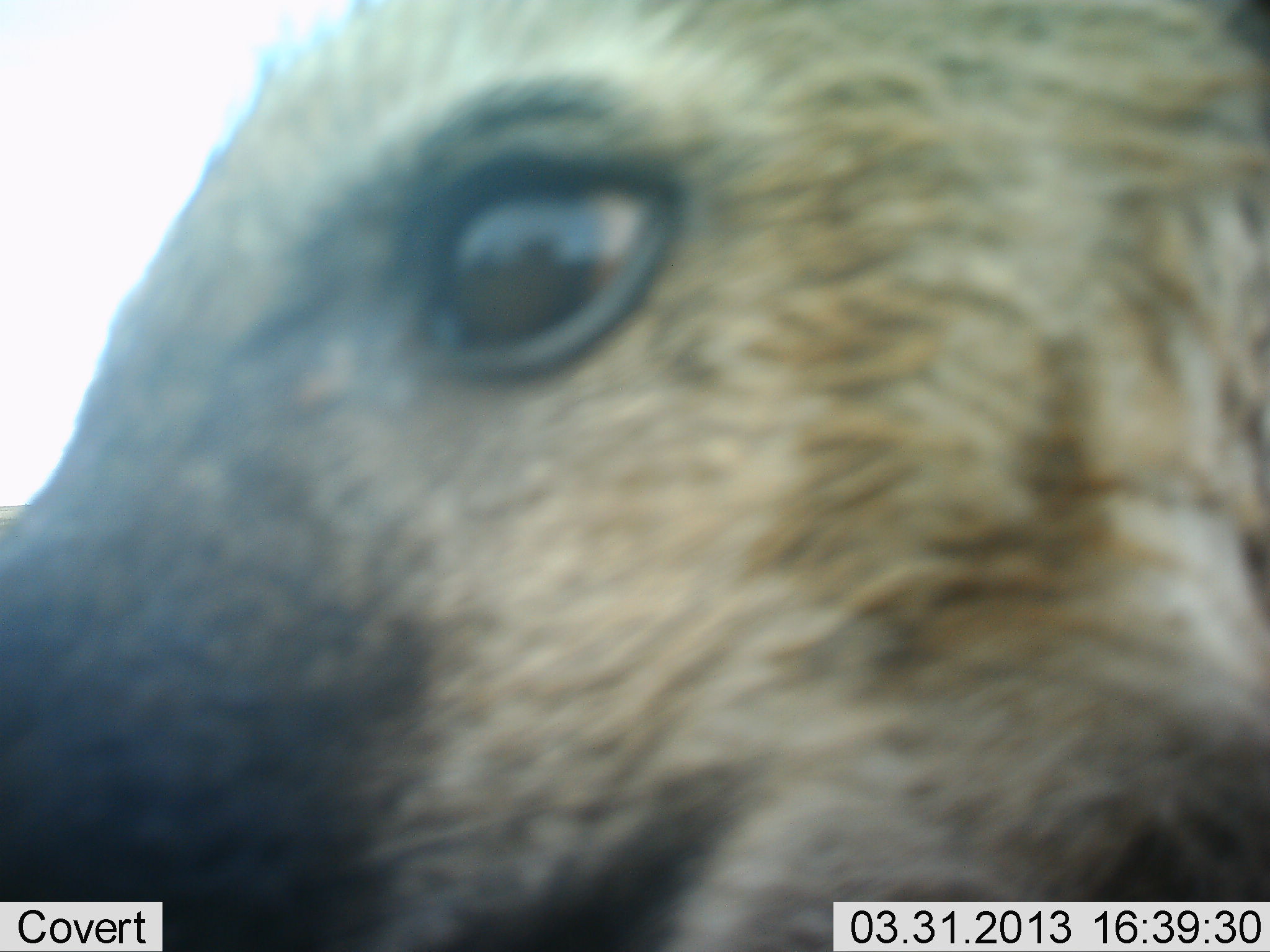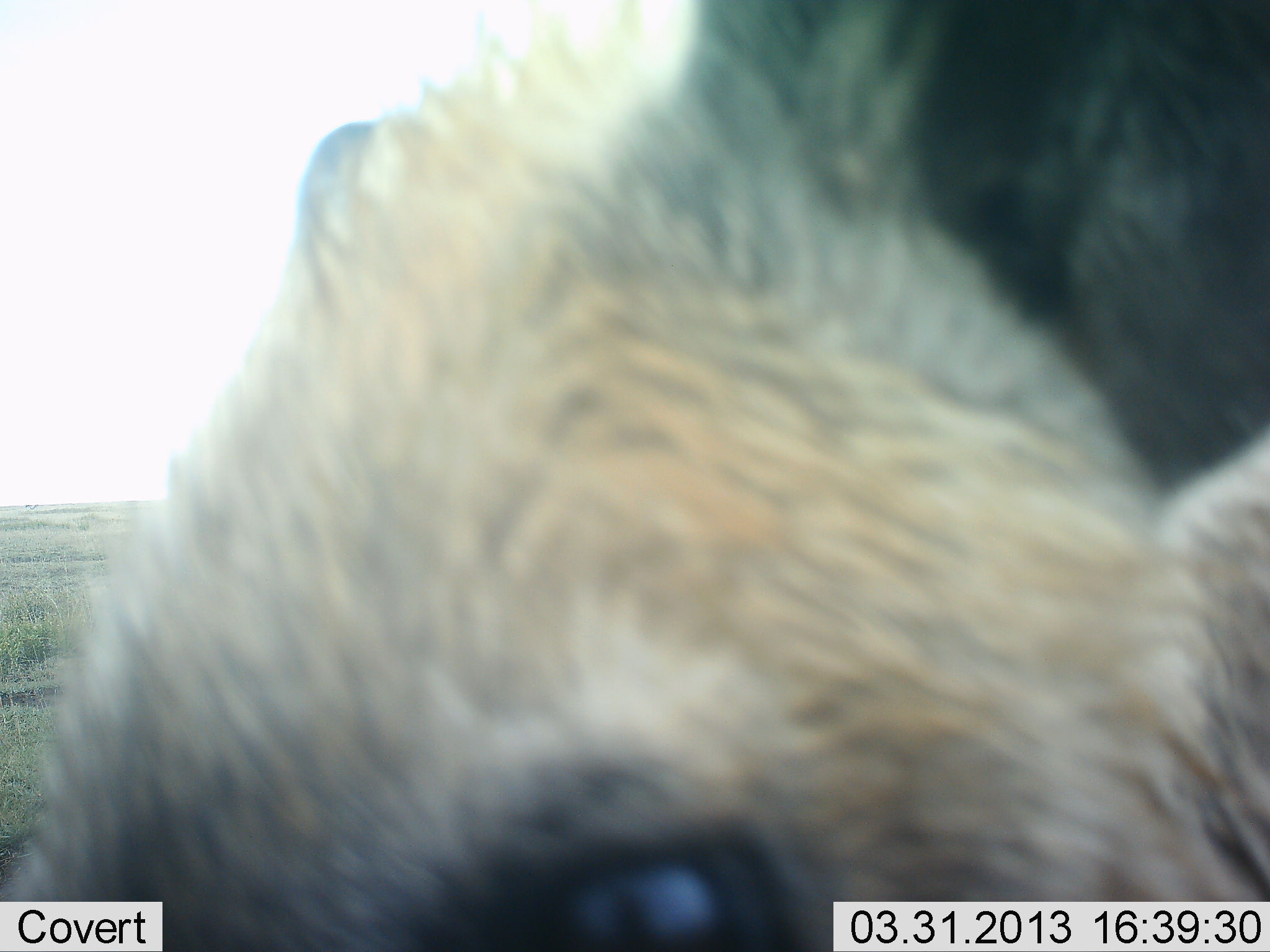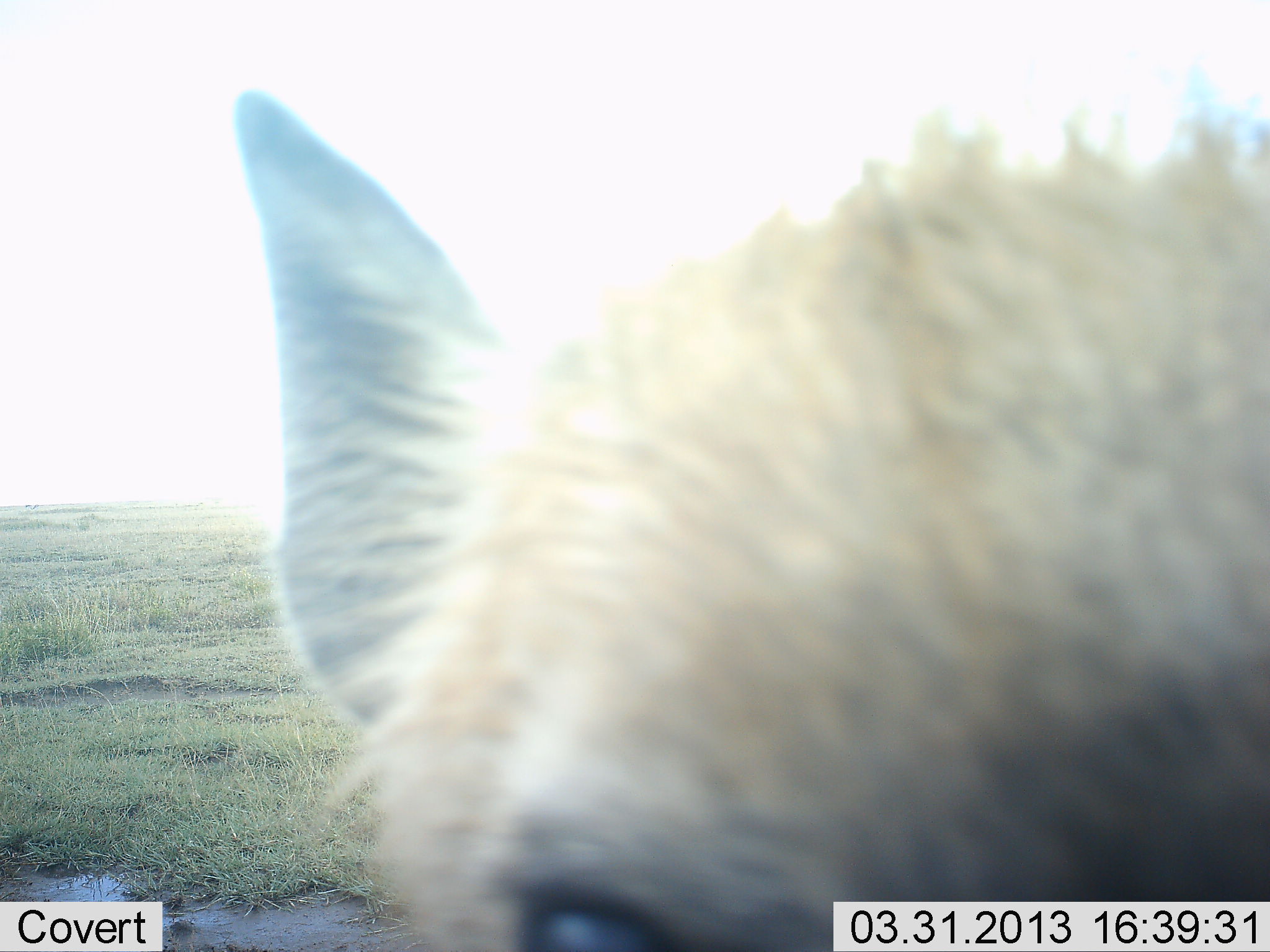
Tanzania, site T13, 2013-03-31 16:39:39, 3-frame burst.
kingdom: Animalia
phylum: Chordata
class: Mammalia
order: Carnivora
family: Hyaenidae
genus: Crocuta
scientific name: Crocuta crocuta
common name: spotted hyena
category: hyenaspotted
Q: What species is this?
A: Hyenaspotted (spotted hyena) (Crocuta crocuta).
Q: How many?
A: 1.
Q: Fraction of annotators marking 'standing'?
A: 57%.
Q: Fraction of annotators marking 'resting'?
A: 0%.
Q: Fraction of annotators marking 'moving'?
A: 29%.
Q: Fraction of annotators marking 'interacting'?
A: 24%.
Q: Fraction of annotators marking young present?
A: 5%.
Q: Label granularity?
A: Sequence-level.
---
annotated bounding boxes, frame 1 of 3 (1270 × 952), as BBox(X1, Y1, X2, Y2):
animal: BBox(1, 1, 1270, 952)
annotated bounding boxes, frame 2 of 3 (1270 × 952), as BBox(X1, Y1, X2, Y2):
animal: BBox(1, 1, 1270, 952)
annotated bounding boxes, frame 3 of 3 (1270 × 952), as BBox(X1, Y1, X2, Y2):
animal: BBox(228, 75, 1269, 952)